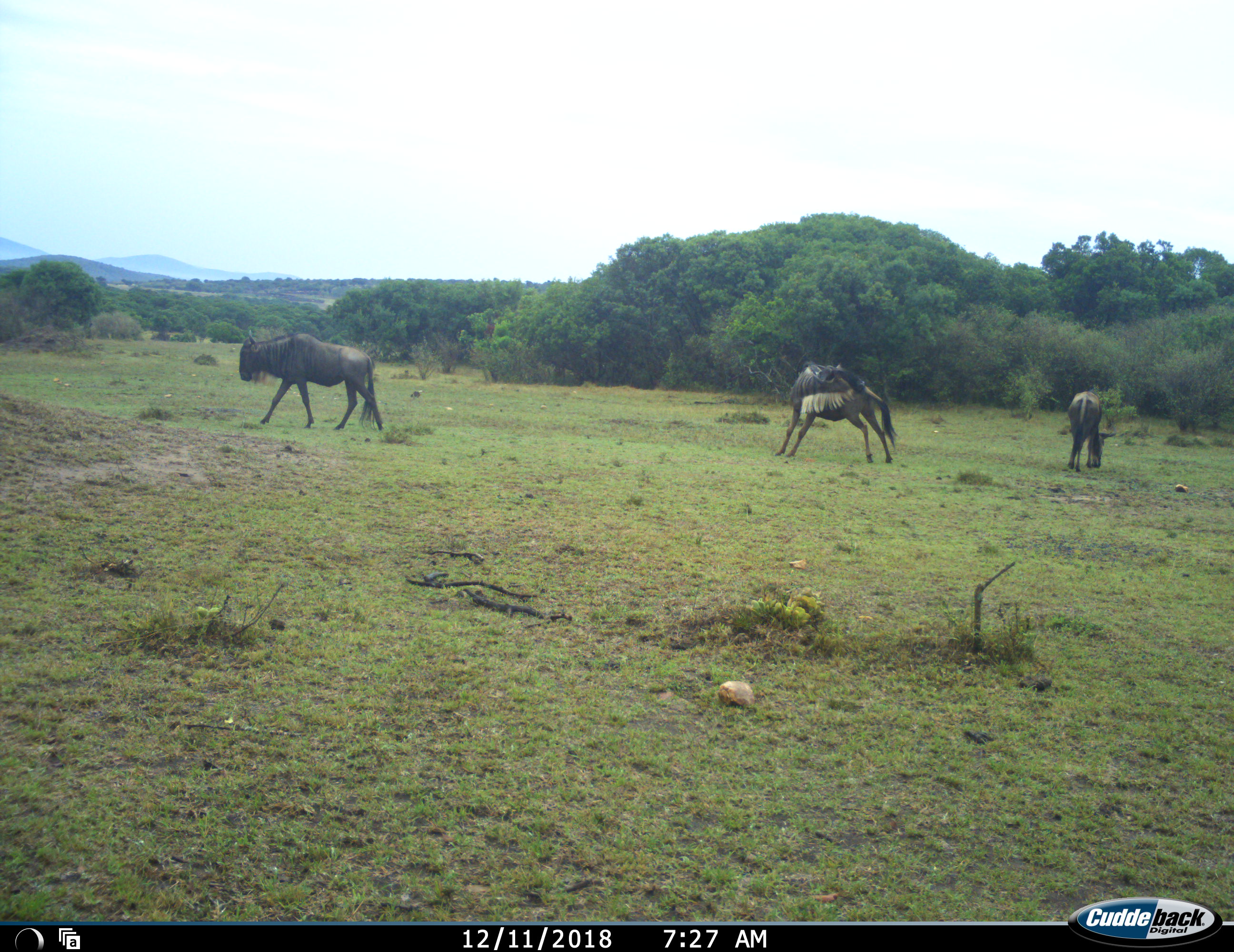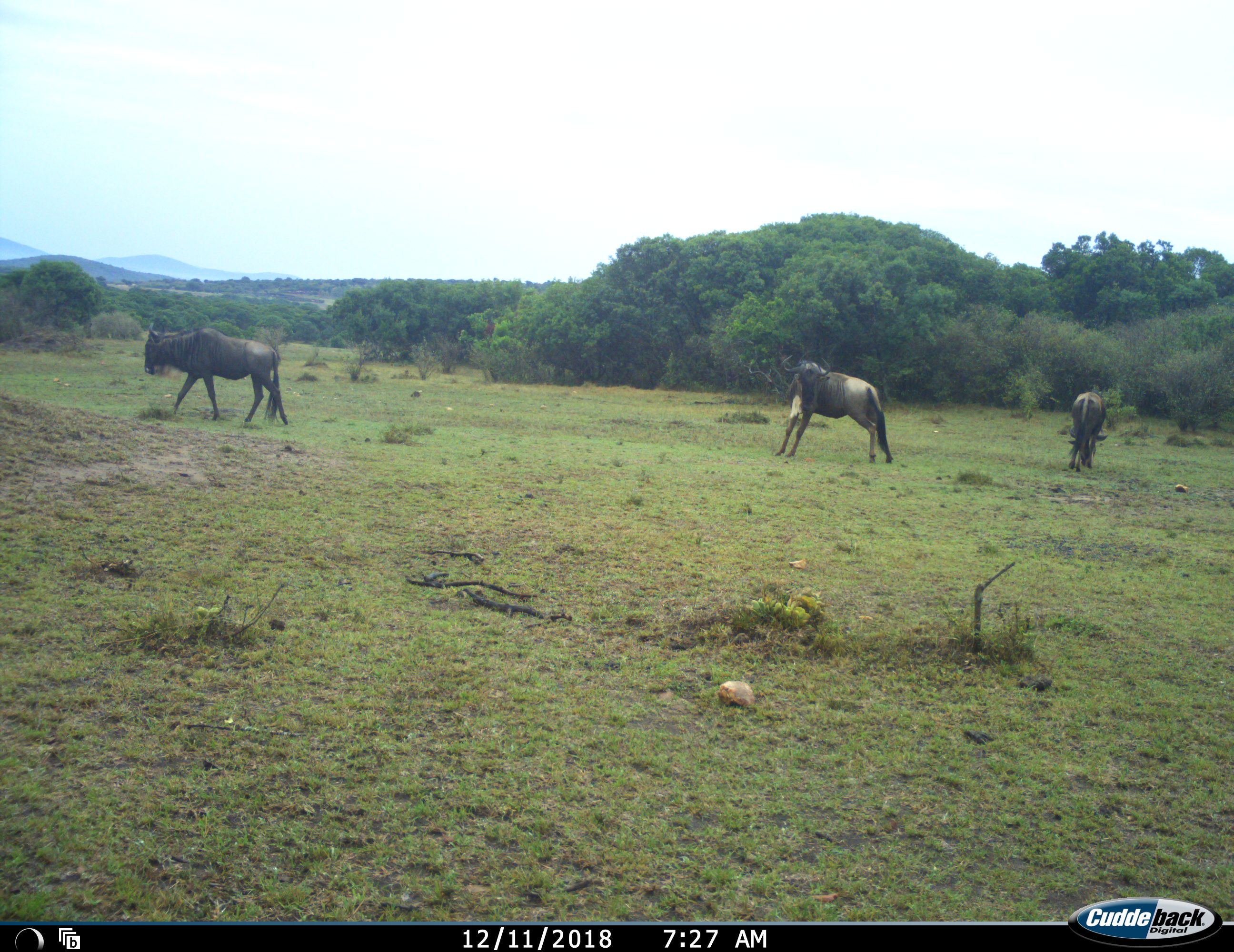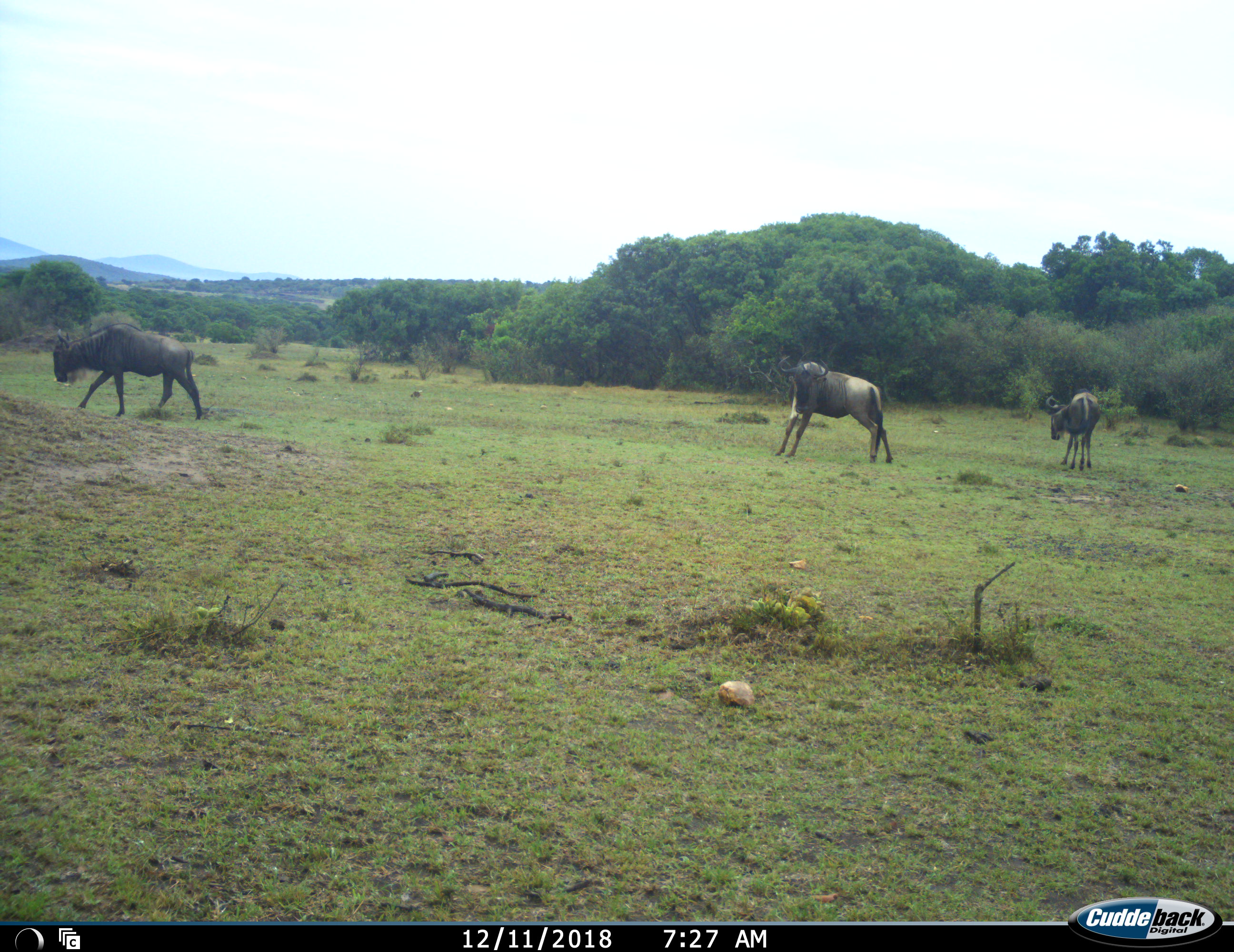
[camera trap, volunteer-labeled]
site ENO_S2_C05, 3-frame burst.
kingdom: Animalia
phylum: Chordata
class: Mammalia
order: Artiodactyla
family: Bovidae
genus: Connochaetes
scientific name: Connochaetes taurinus taurinus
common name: blue wildebeest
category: wildebeestblue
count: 3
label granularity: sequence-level